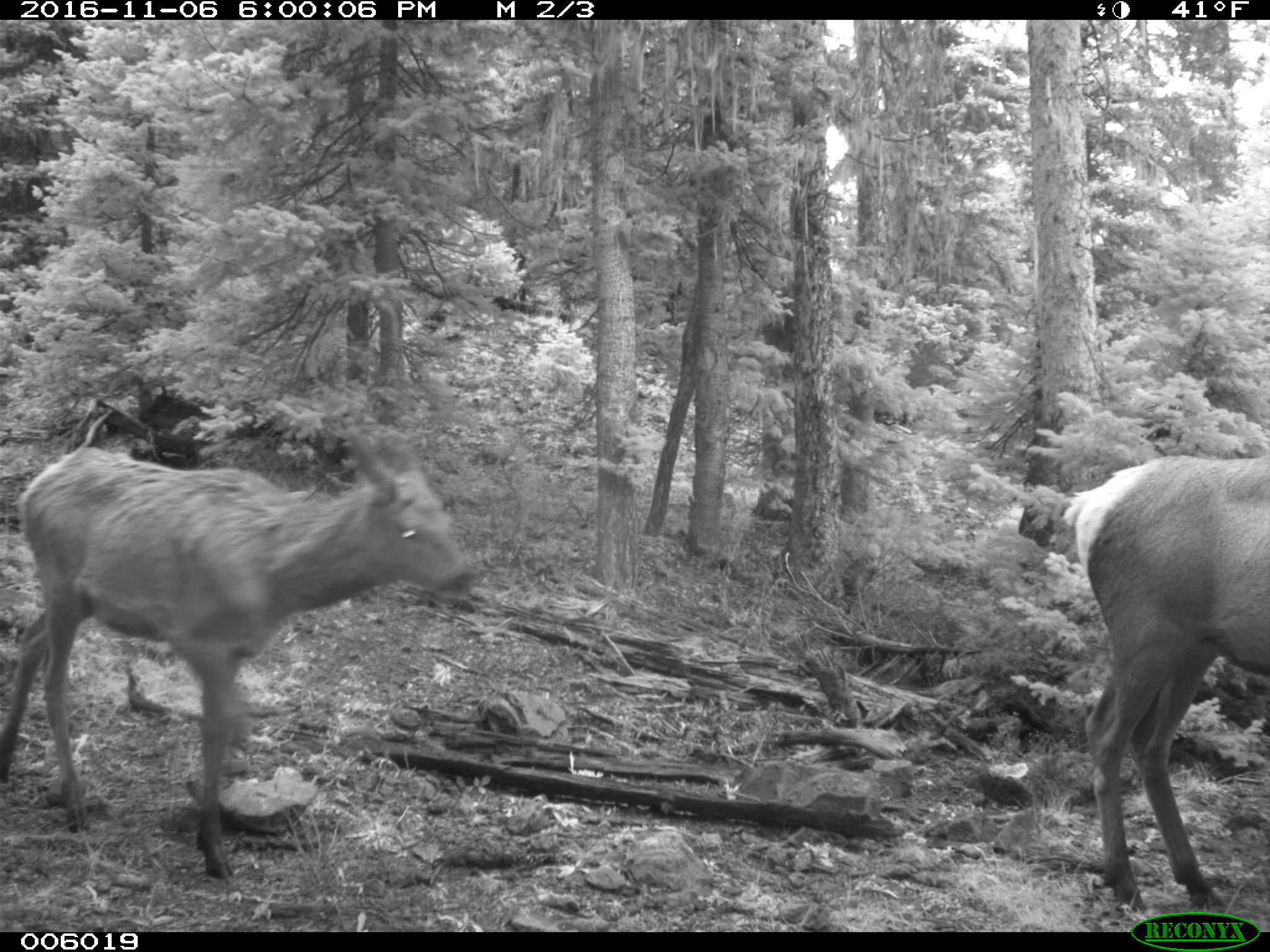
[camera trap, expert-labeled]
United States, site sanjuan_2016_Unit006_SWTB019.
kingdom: Animalia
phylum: Chordata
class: Mammalia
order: Artiodactyla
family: Cervidae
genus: Cervus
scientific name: Cervus elaphus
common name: red deer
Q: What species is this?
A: Cervus elaphus (red deer).